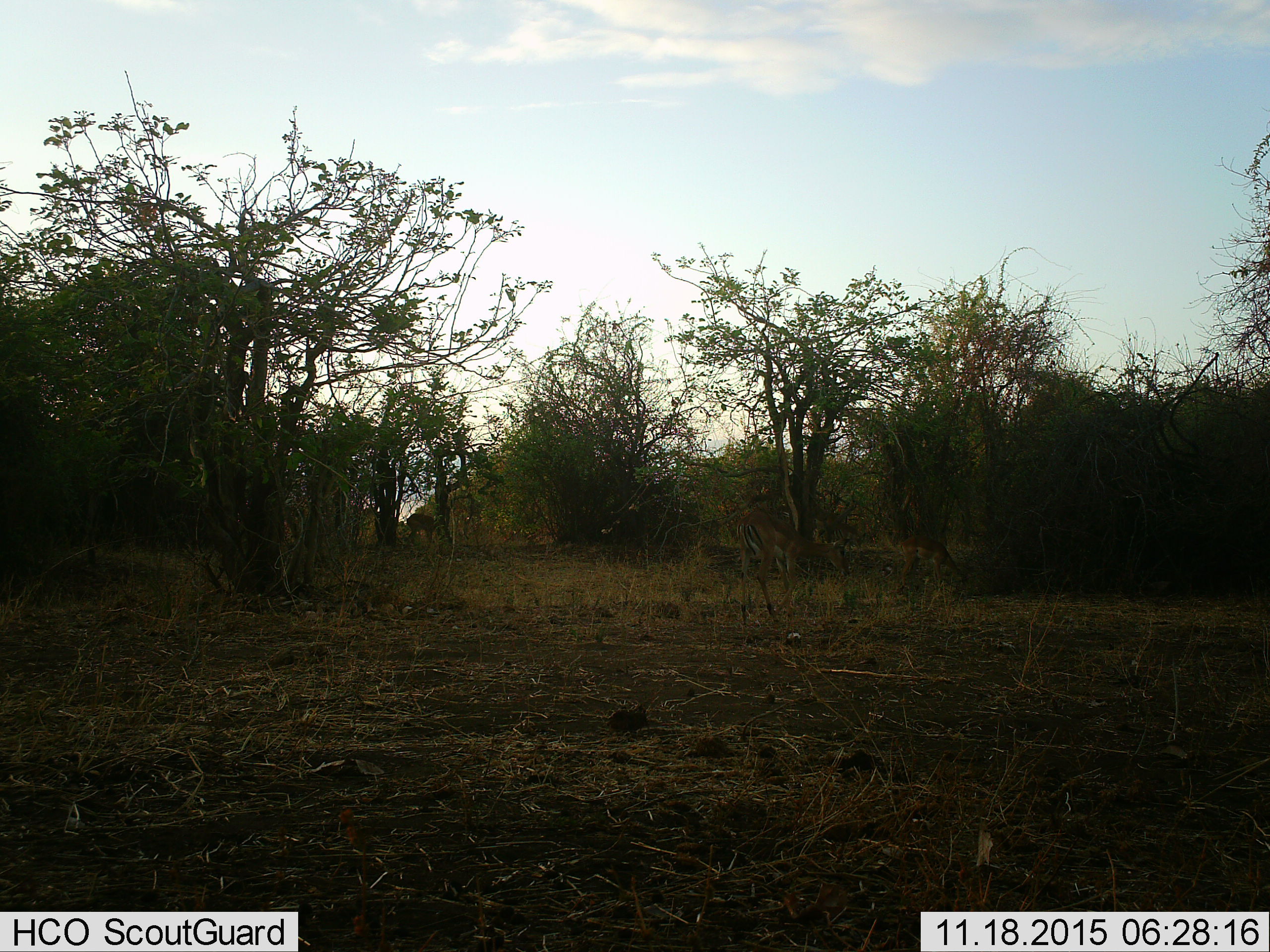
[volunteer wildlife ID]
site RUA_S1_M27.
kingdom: Animalia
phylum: Chordata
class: Mammalia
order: Artiodactyla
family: Bovidae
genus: Aepyceros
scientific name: Aepyceros melampus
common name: impala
Impala (Aepyceros melampus), count 3. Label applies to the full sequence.